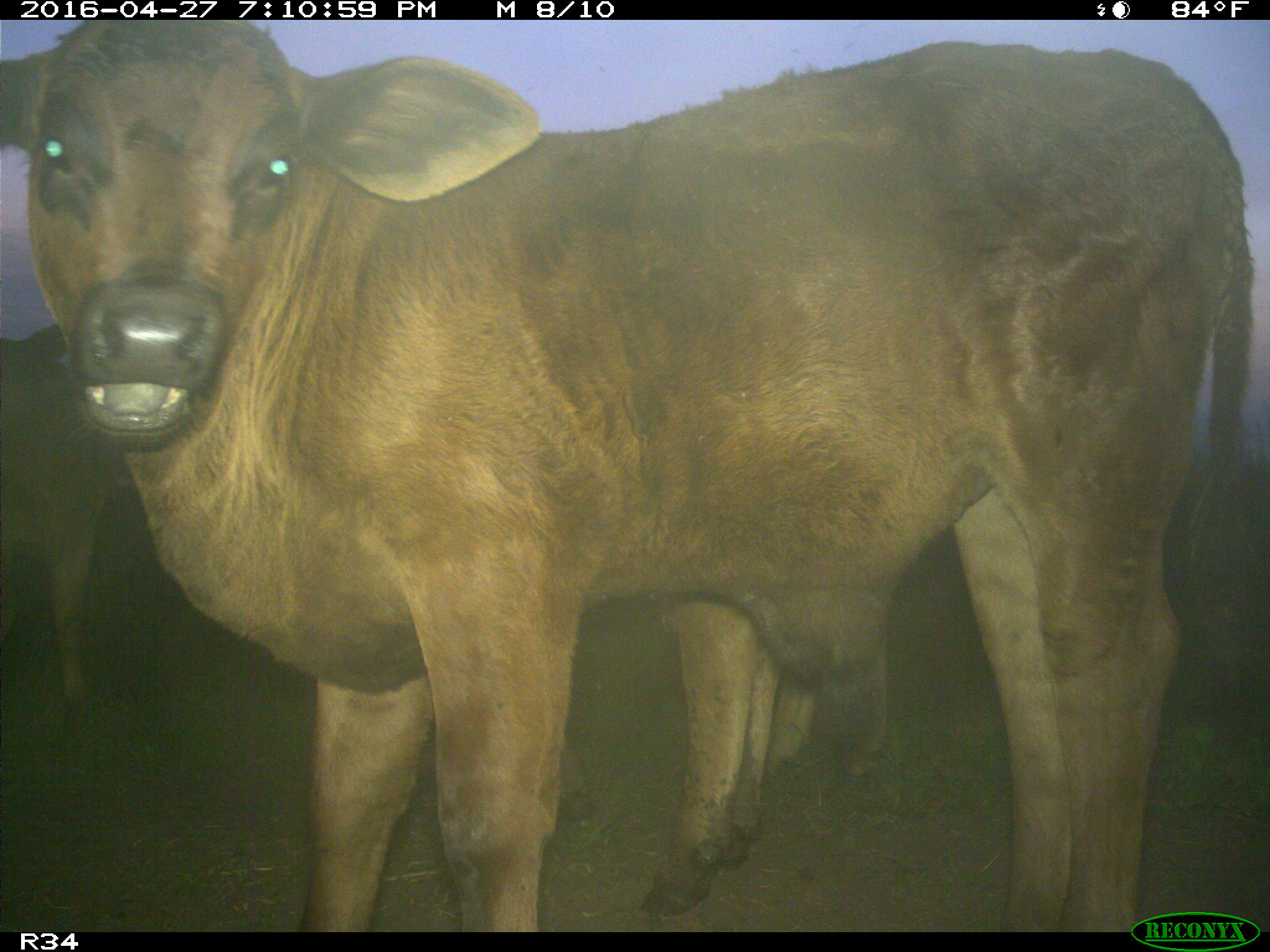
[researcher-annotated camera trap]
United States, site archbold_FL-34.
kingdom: Animalia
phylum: Chordata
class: Mammalia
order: Artiodactyla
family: Bovidae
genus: Bos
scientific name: Bos taurus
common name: domestic cow